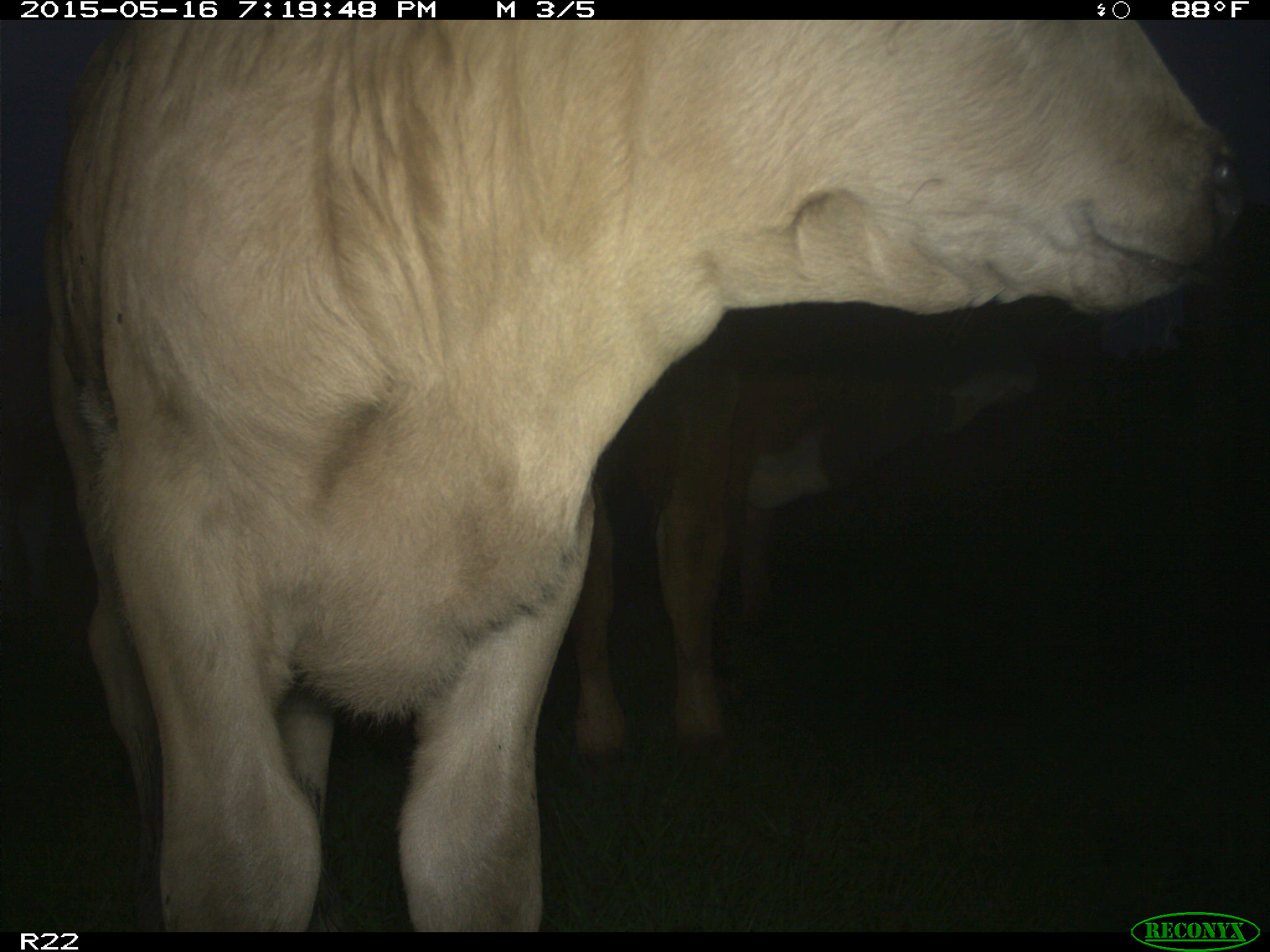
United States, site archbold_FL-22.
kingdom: Animalia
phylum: Chordata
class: Mammalia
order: Artiodactyla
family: Bovidae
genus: Bos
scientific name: Bos taurus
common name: domestic cow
Bos taurus (domestic cow).